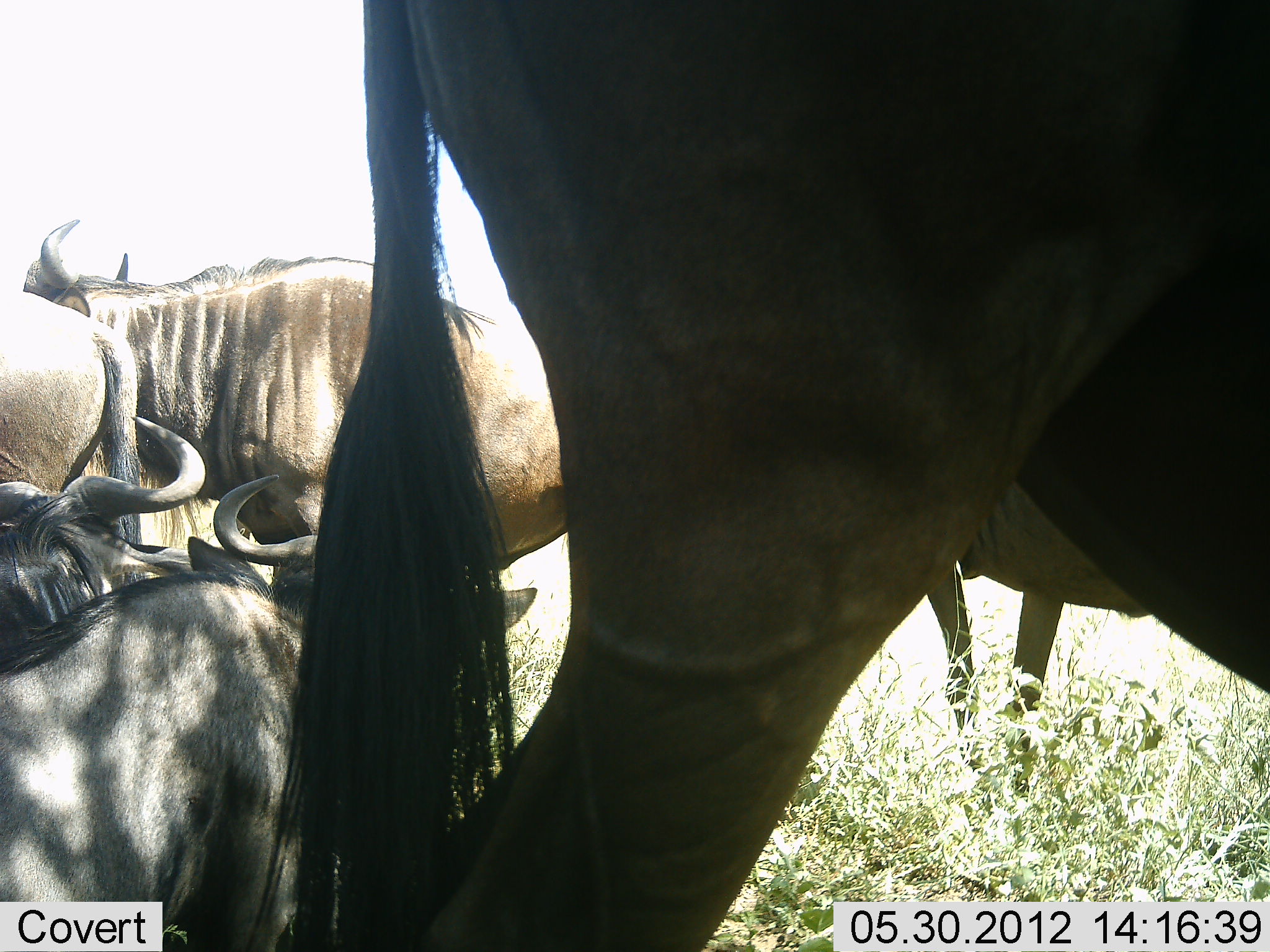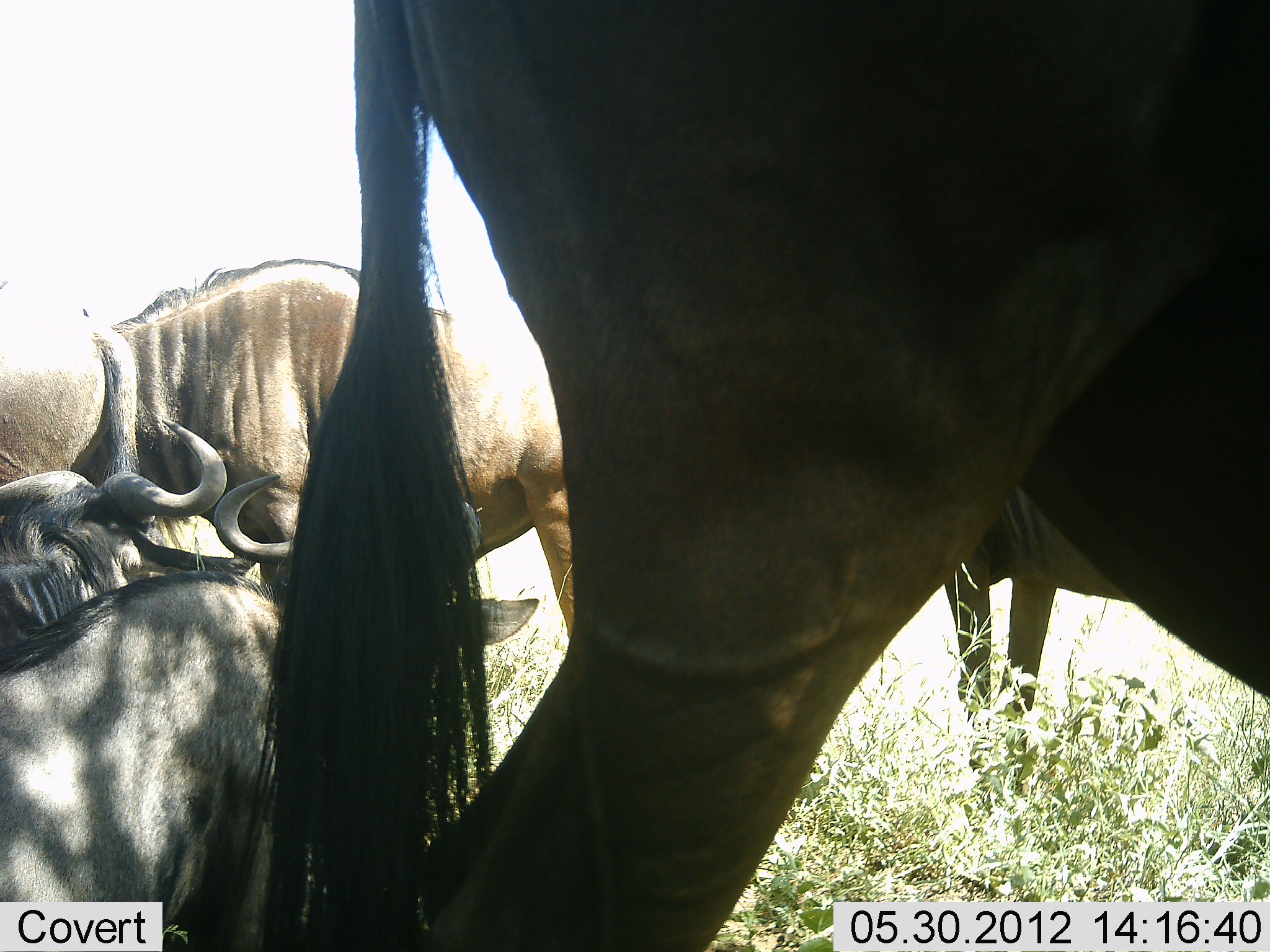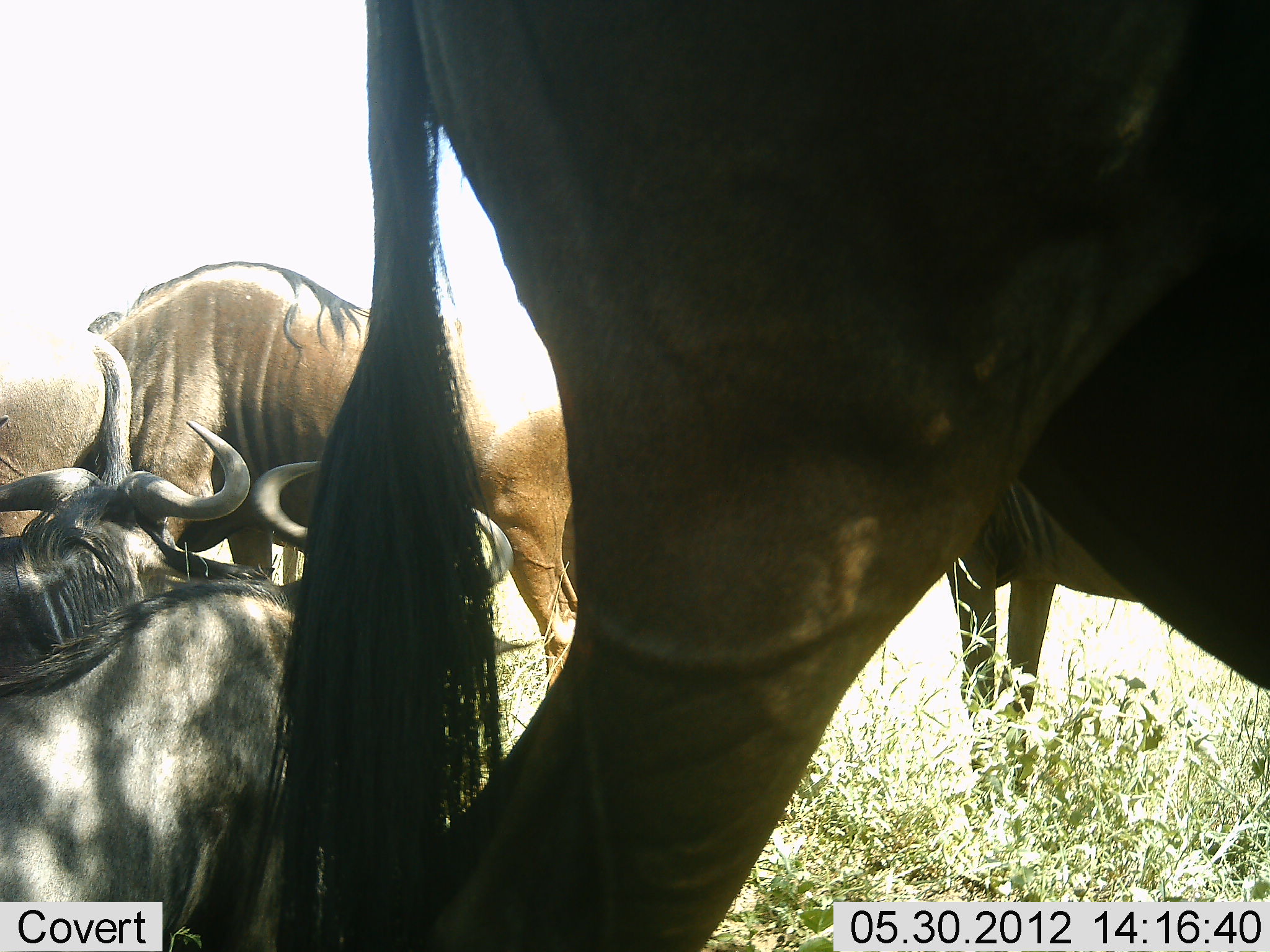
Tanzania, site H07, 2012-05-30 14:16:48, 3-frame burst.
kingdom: Animalia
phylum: Chordata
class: Mammalia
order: Artiodactyla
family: Bovidae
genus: Connochaetes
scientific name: Connochaetes taurinus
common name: blue wildebeest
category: wildebeest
Wildebeest (blue wildebeest) (Connochaetes taurinus), count 5. Behavior (volunteer vote fractions): standing 60%, resting 90%, moving 10%, interacting 10%. Young present (vote fraction): 10%. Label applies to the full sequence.